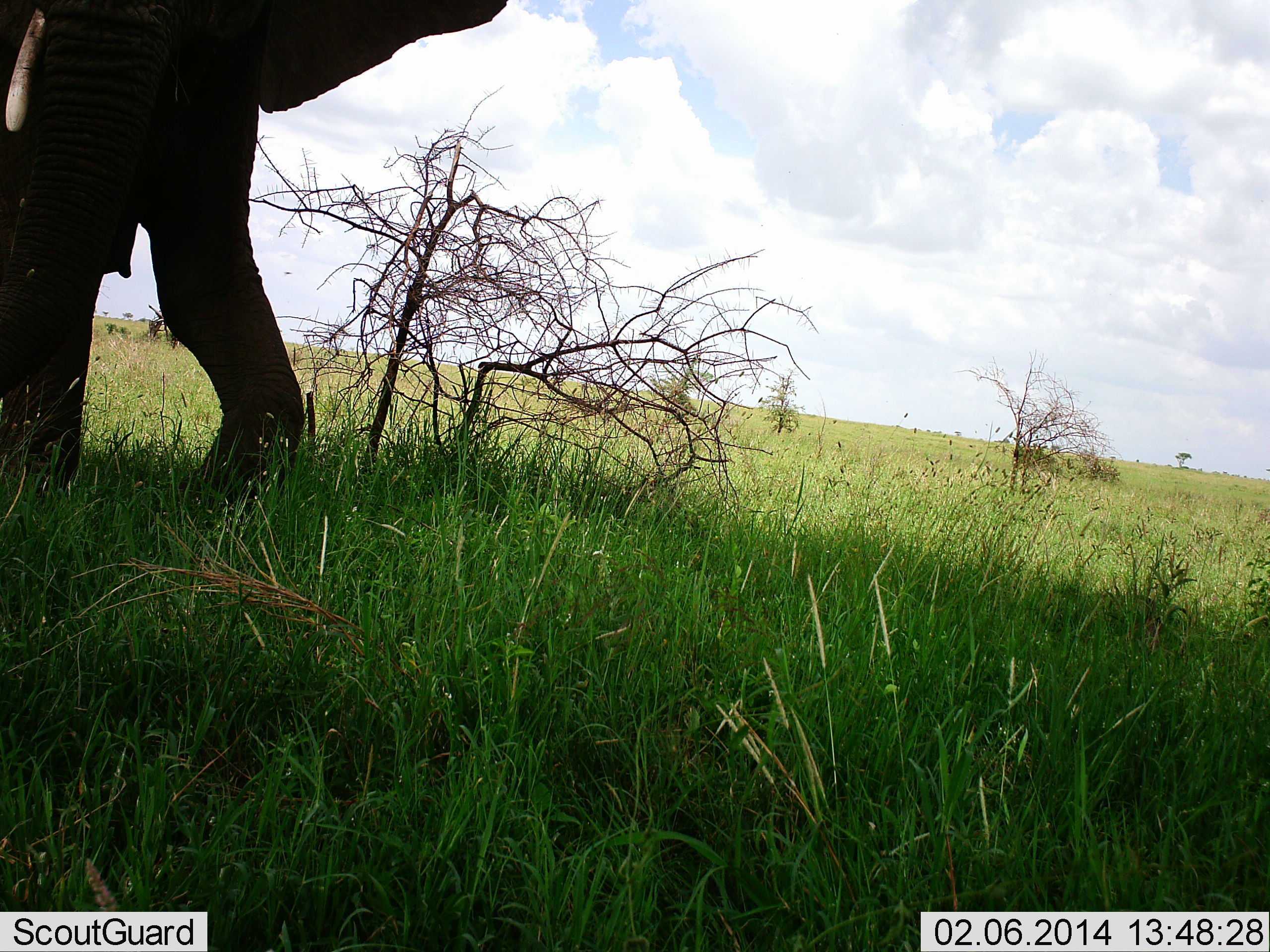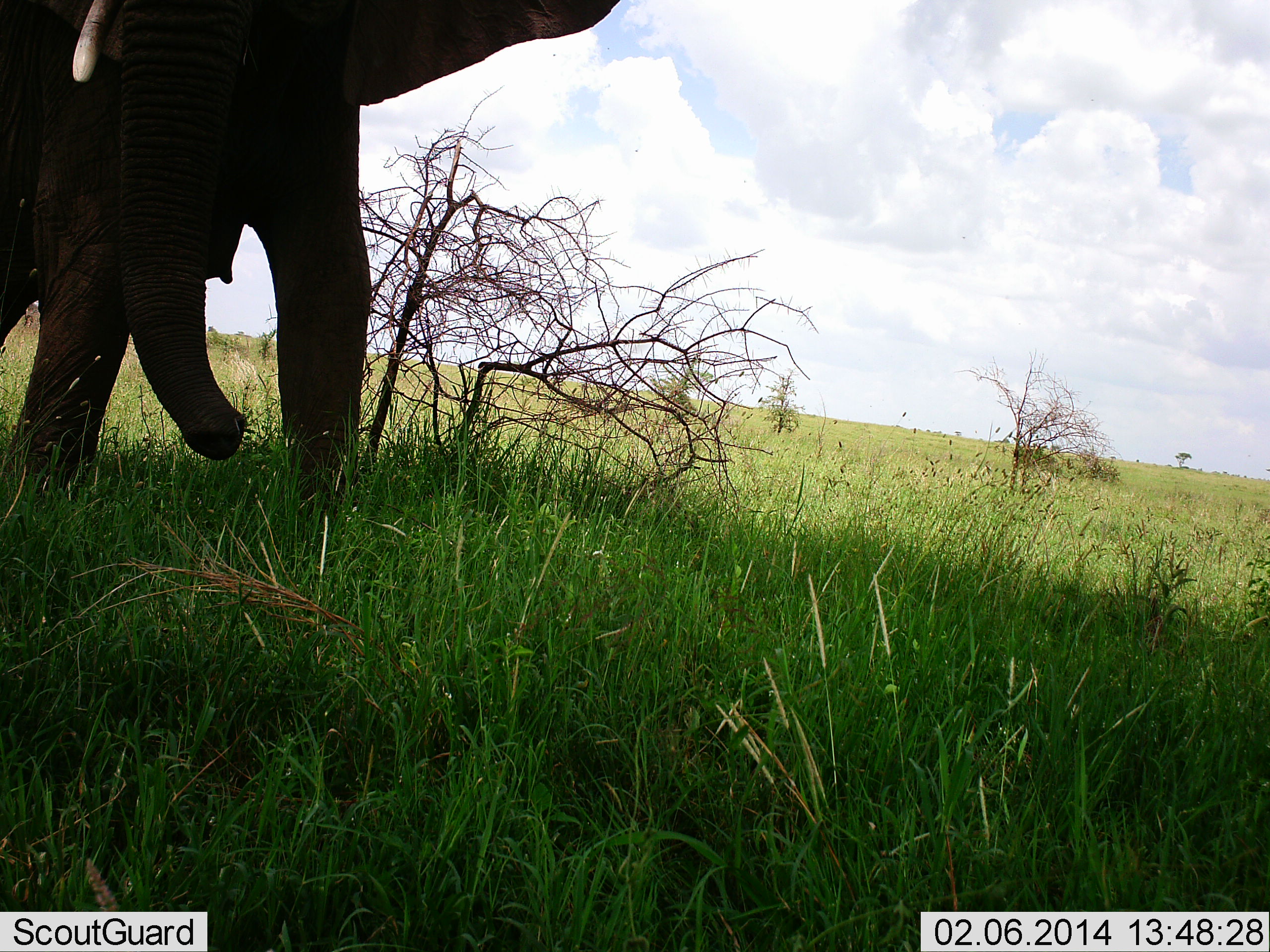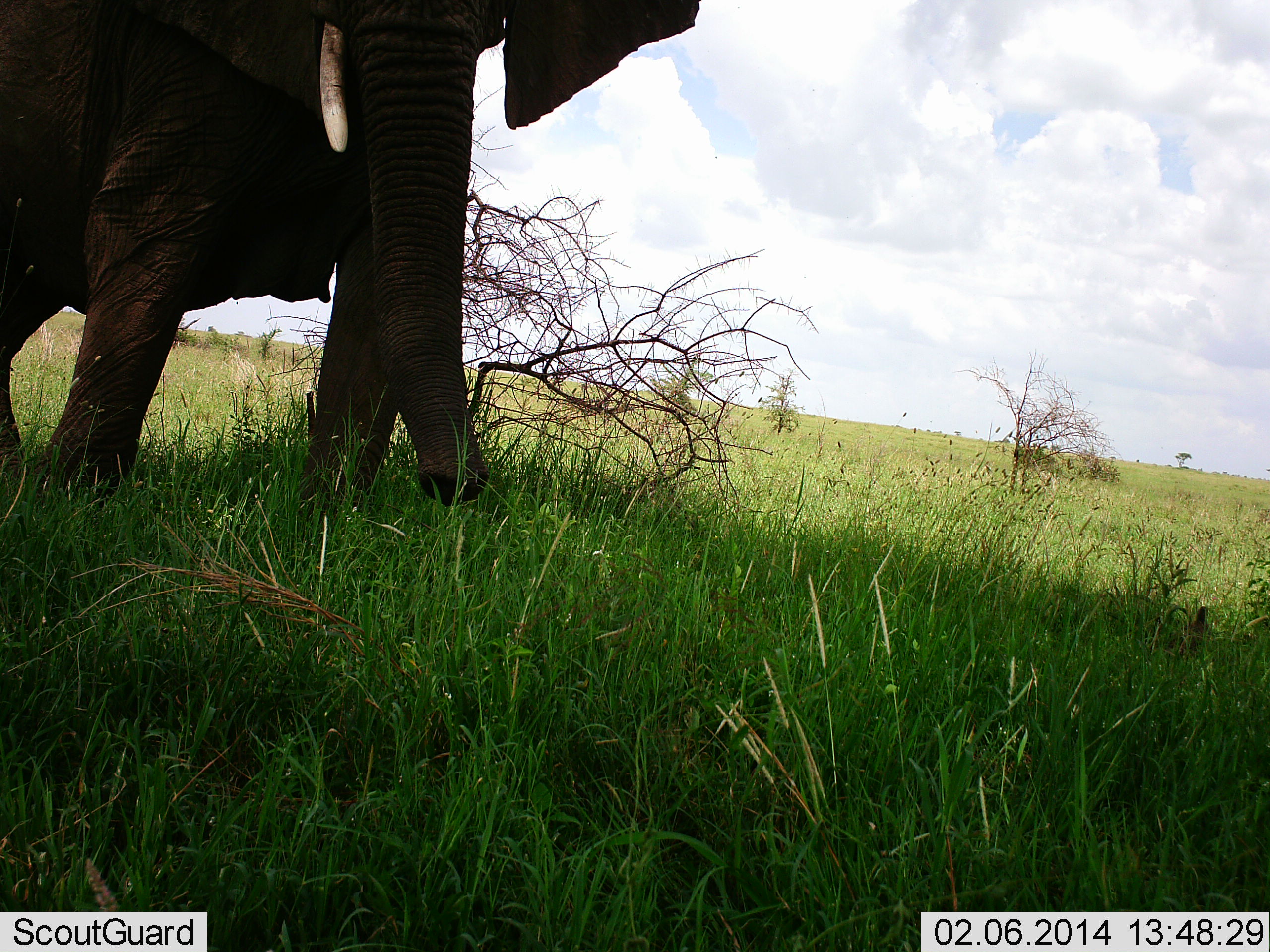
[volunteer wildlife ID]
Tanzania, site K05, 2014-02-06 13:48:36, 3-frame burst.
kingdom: Animalia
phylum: Chordata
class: Mammalia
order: Proboscidea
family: Elephantidae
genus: Loxodonta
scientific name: Loxodonta africana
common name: african bush elephant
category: elephant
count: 1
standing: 23%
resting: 0%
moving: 81%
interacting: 0%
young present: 0%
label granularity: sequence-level